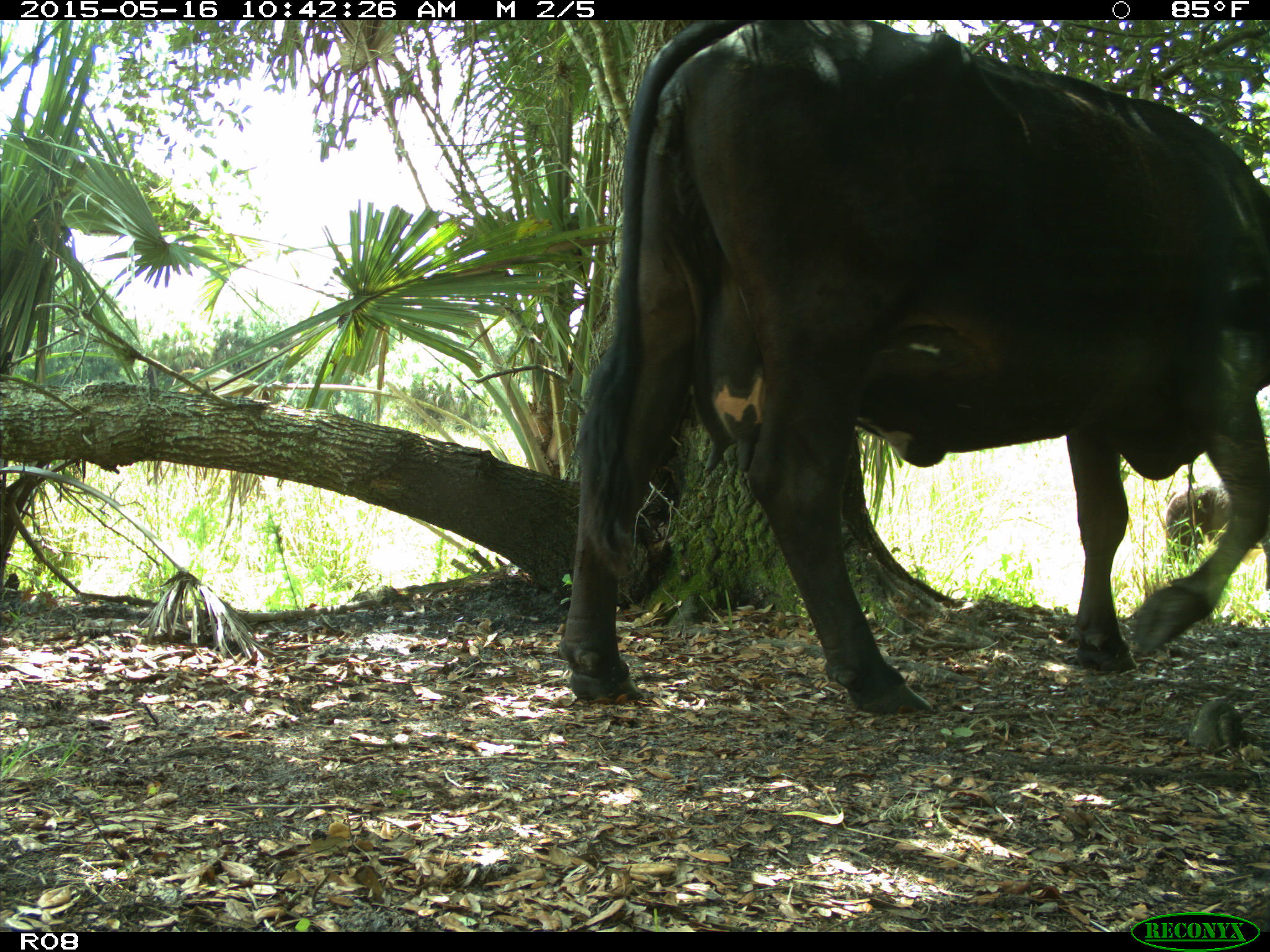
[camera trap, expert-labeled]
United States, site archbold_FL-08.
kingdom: Animalia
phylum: Chordata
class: Mammalia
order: Artiodactyla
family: Bovidae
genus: Bos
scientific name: Bos taurus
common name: domestic cow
Bos taurus (domestic cow).